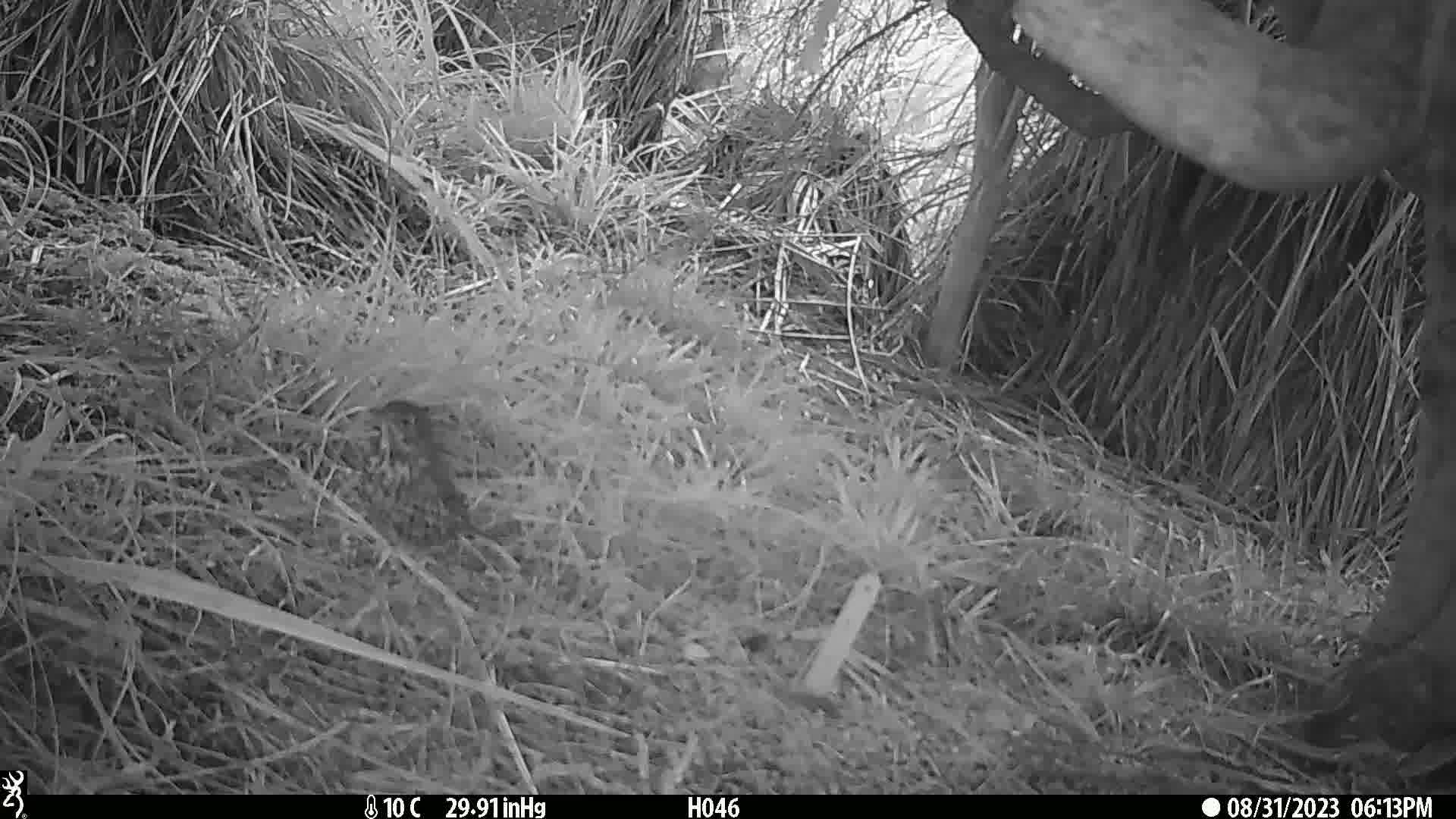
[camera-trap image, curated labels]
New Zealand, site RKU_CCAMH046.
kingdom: Animalia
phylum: Chordata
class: Aves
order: Passeriformes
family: Turdidae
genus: Turdus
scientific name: Turdus philomelos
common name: song thrush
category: thrush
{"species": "thrush (song thrush) (Turdus philomelos)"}